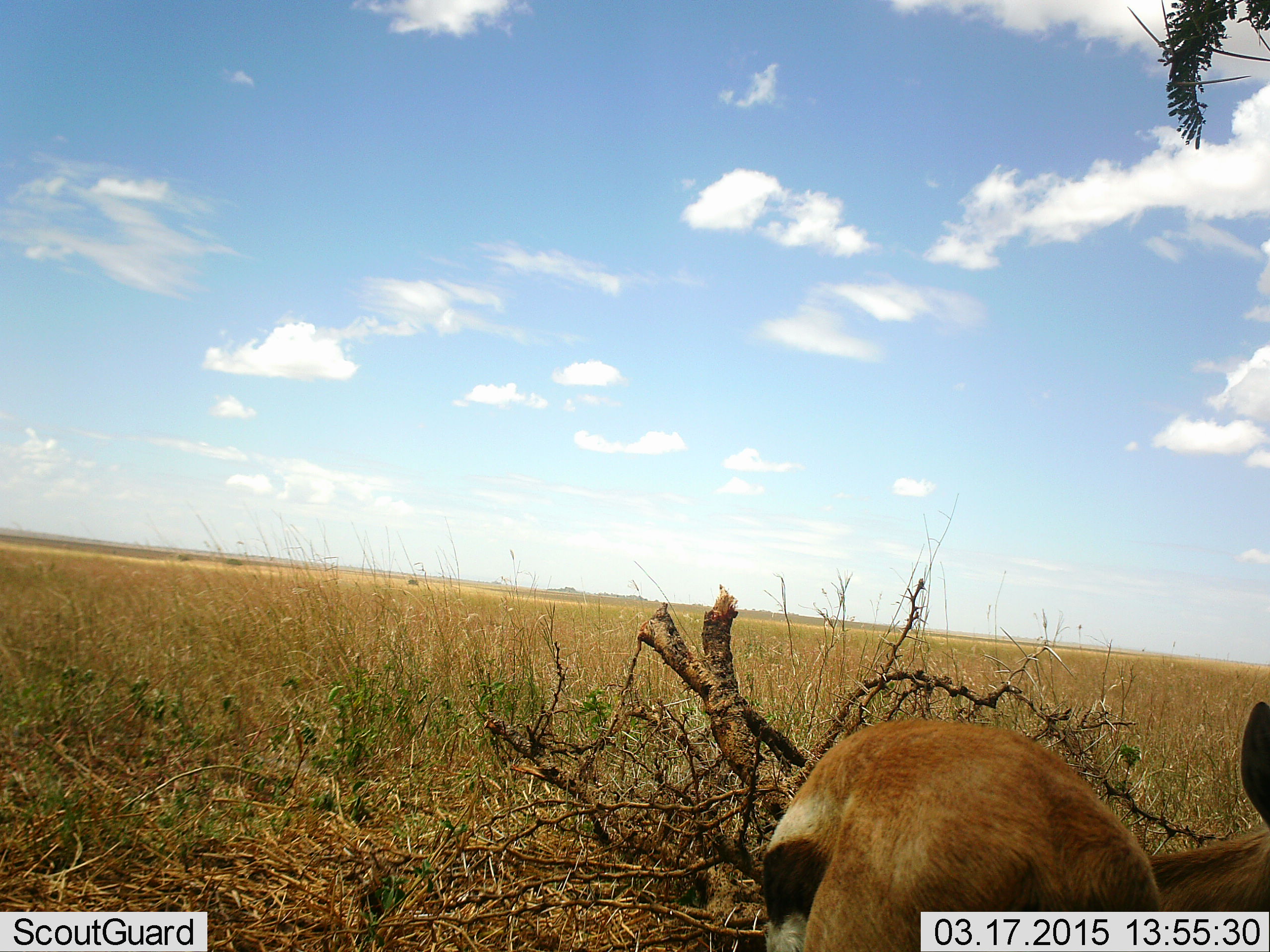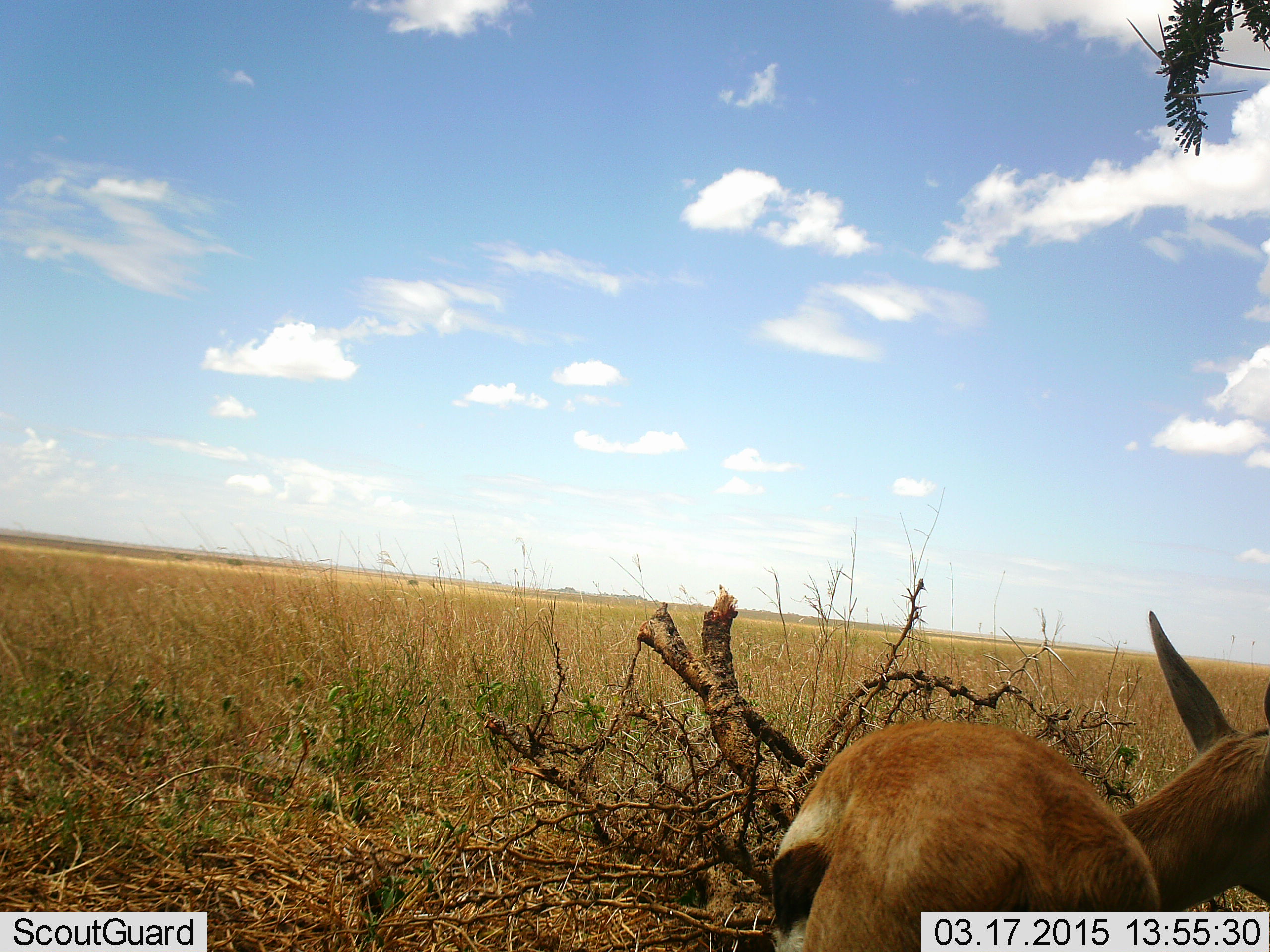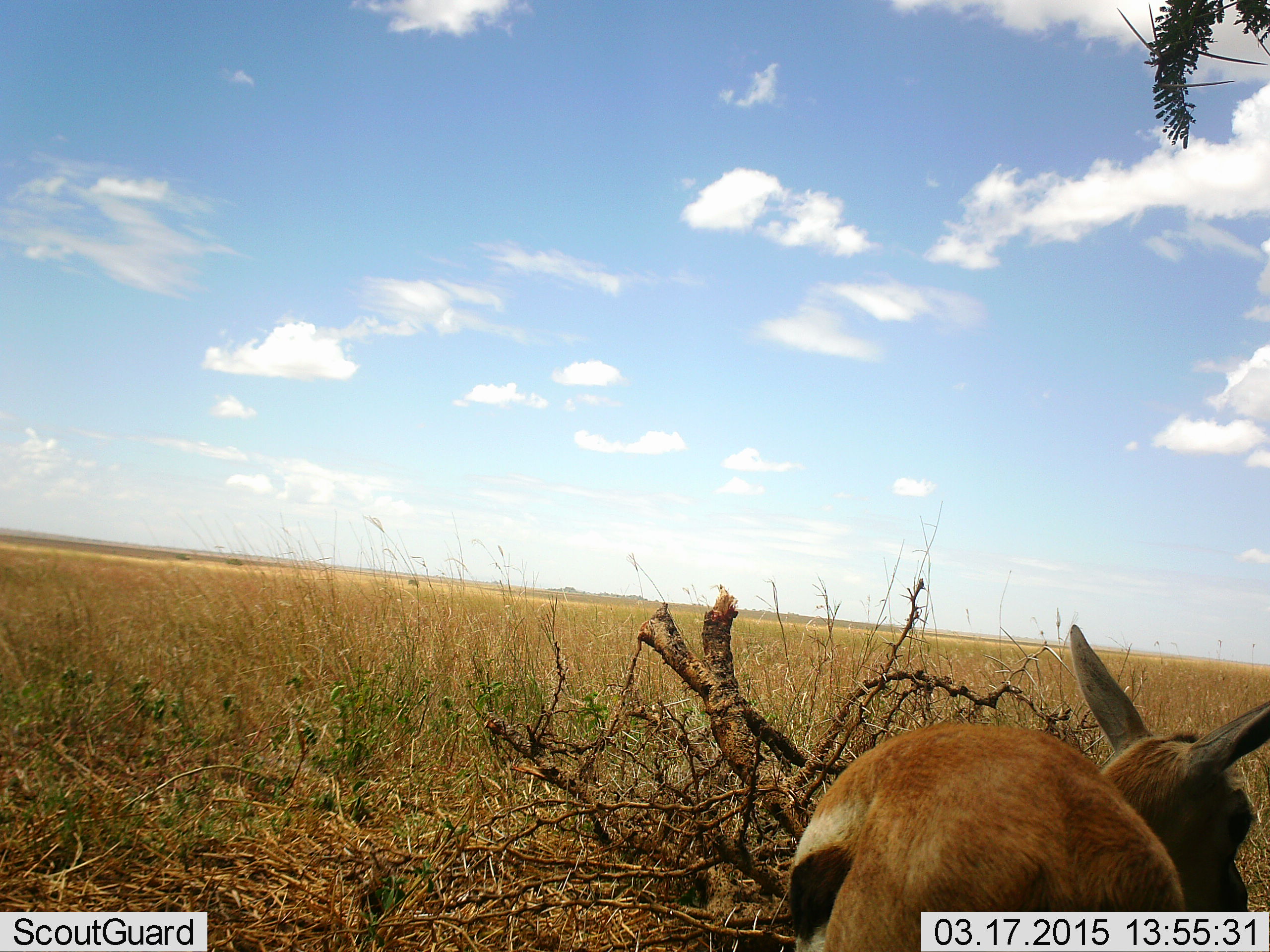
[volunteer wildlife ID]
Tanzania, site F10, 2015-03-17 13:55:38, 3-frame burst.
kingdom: Animalia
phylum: Chordata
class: Mammalia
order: Artiodactyla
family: Bovidae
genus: Eudorcas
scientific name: Eudorcas thomsonii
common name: thomson's gazelle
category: gazellethomsons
Gazellethomsons (thomson's gazelle) (Eudorcas thomsonii), count 1. Behavior (volunteer vote fractions): standing 60%, resting 20%, moving 0%, interacting 0%. Young present (vote fraction): 10%. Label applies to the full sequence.